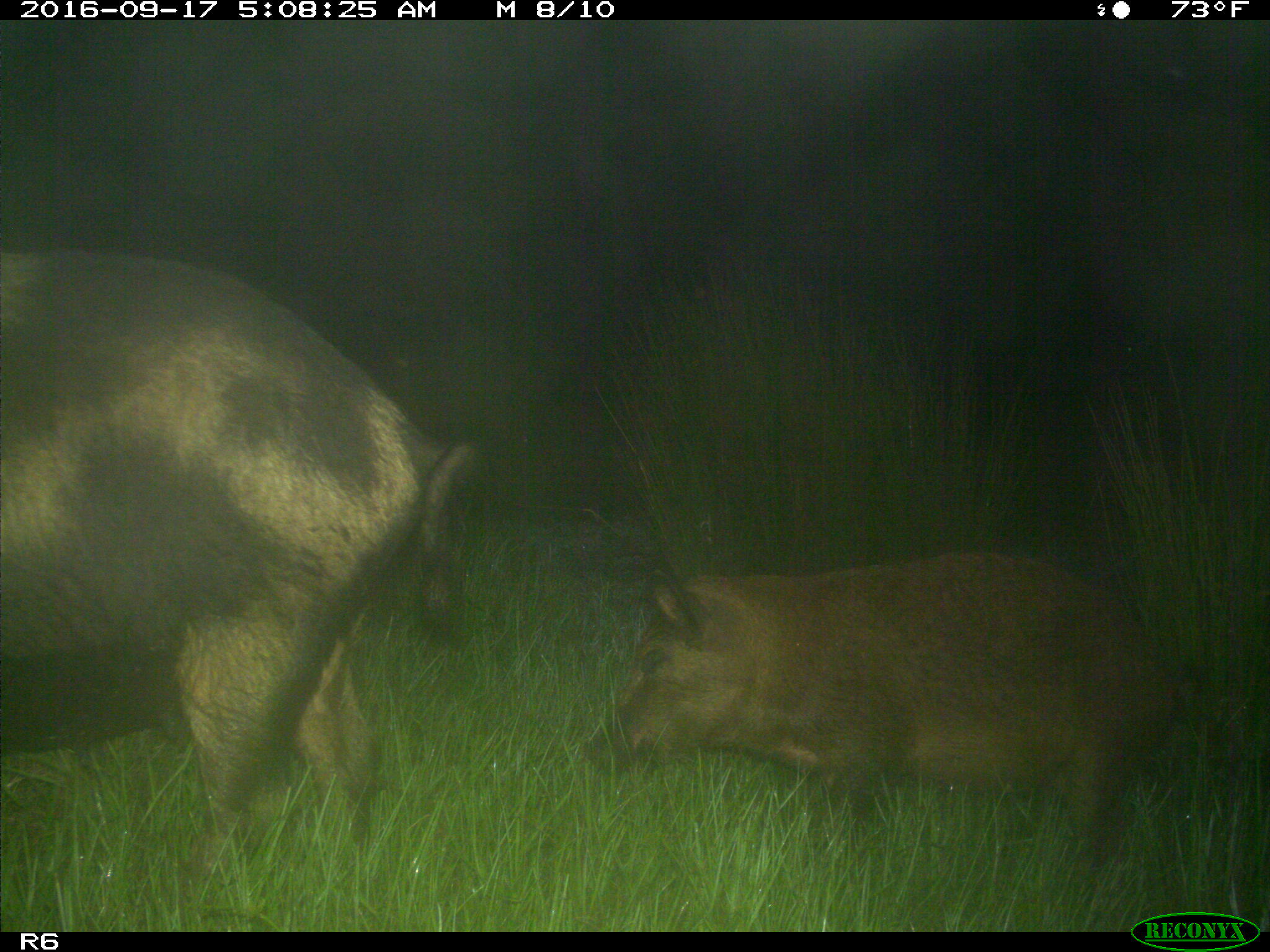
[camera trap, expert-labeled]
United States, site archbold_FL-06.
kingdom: Animalia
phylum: Chordata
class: Mammalia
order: Artiodactyla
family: Suidae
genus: Sus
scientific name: Sus scrofa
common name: wild boar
Sus scrofa (wild boar).